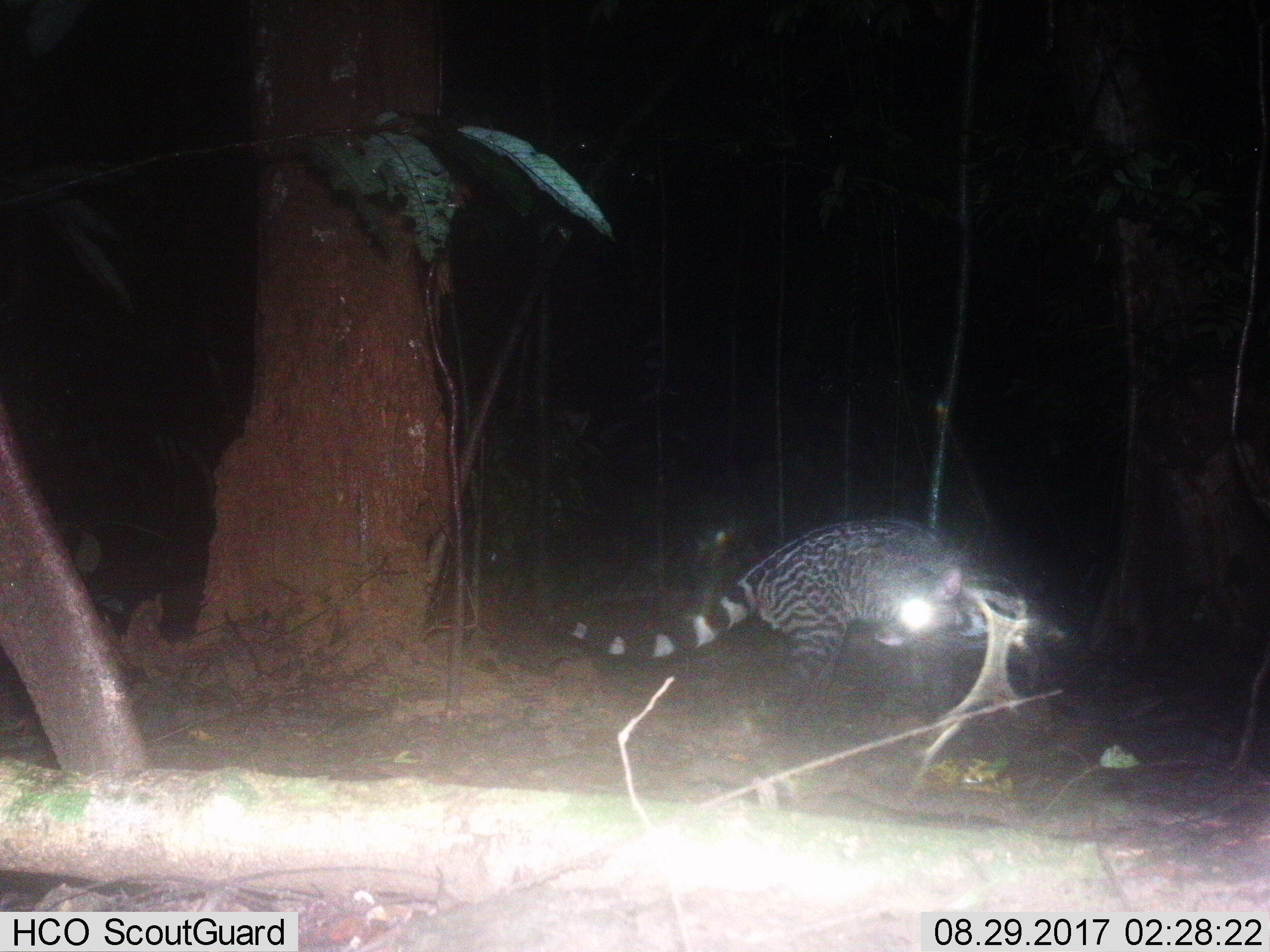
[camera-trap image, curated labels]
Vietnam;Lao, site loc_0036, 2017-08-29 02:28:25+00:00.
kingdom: Animalia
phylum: Chordata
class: Mammalia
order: Carnivora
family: Viverridae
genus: Viverra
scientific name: Viverra zibetha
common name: large indian civet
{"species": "large indian civet (Viverra zibetha)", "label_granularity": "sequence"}